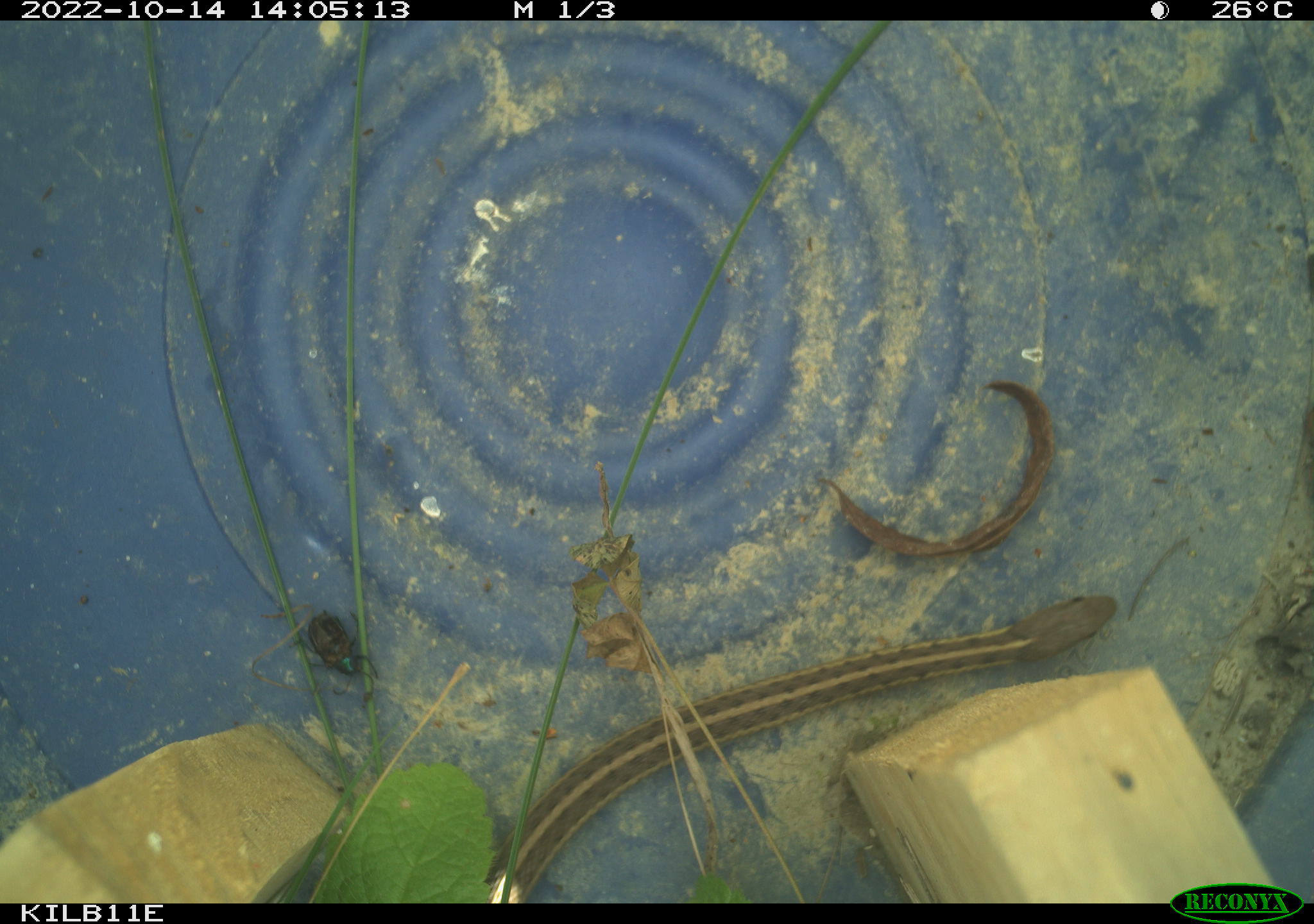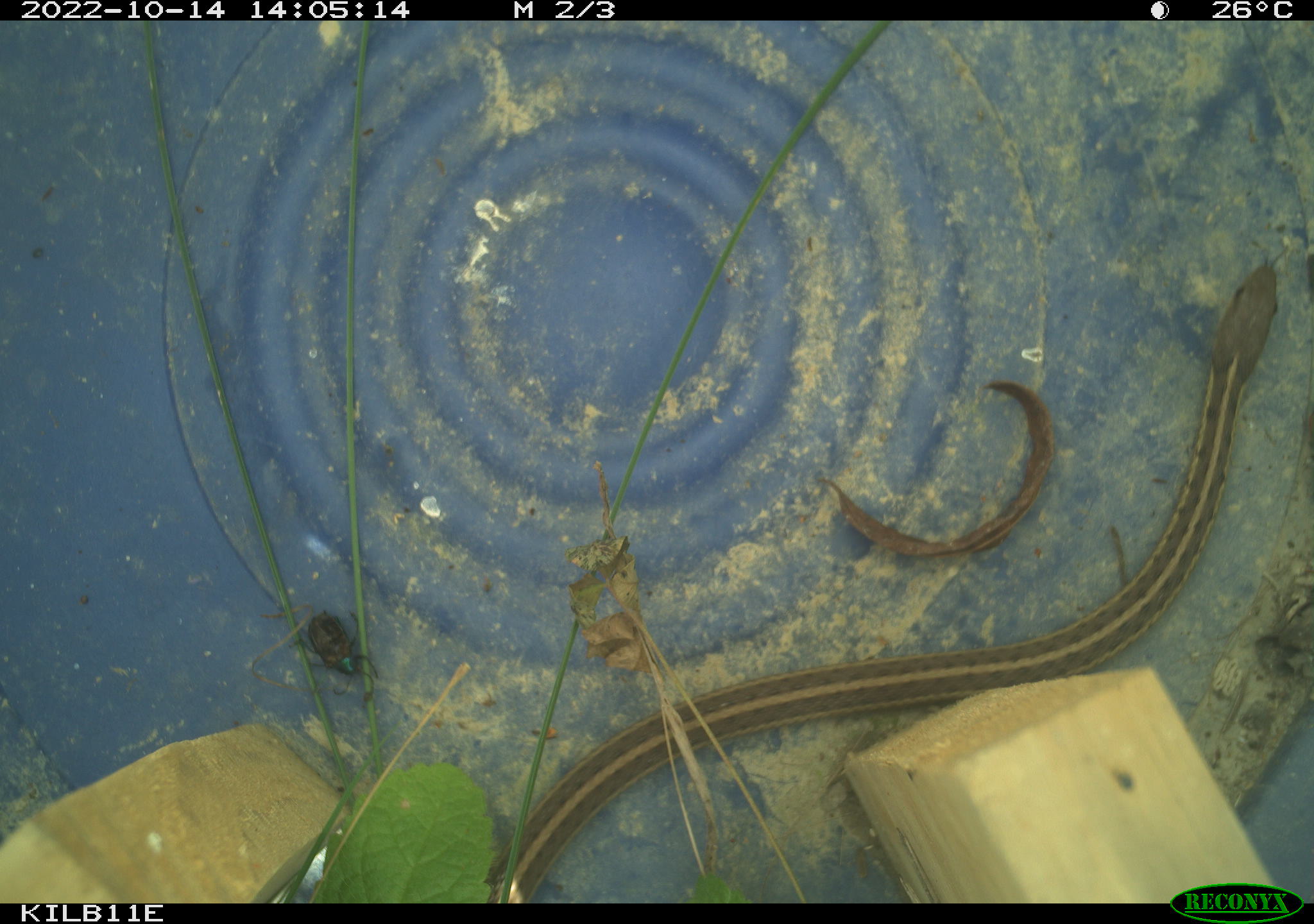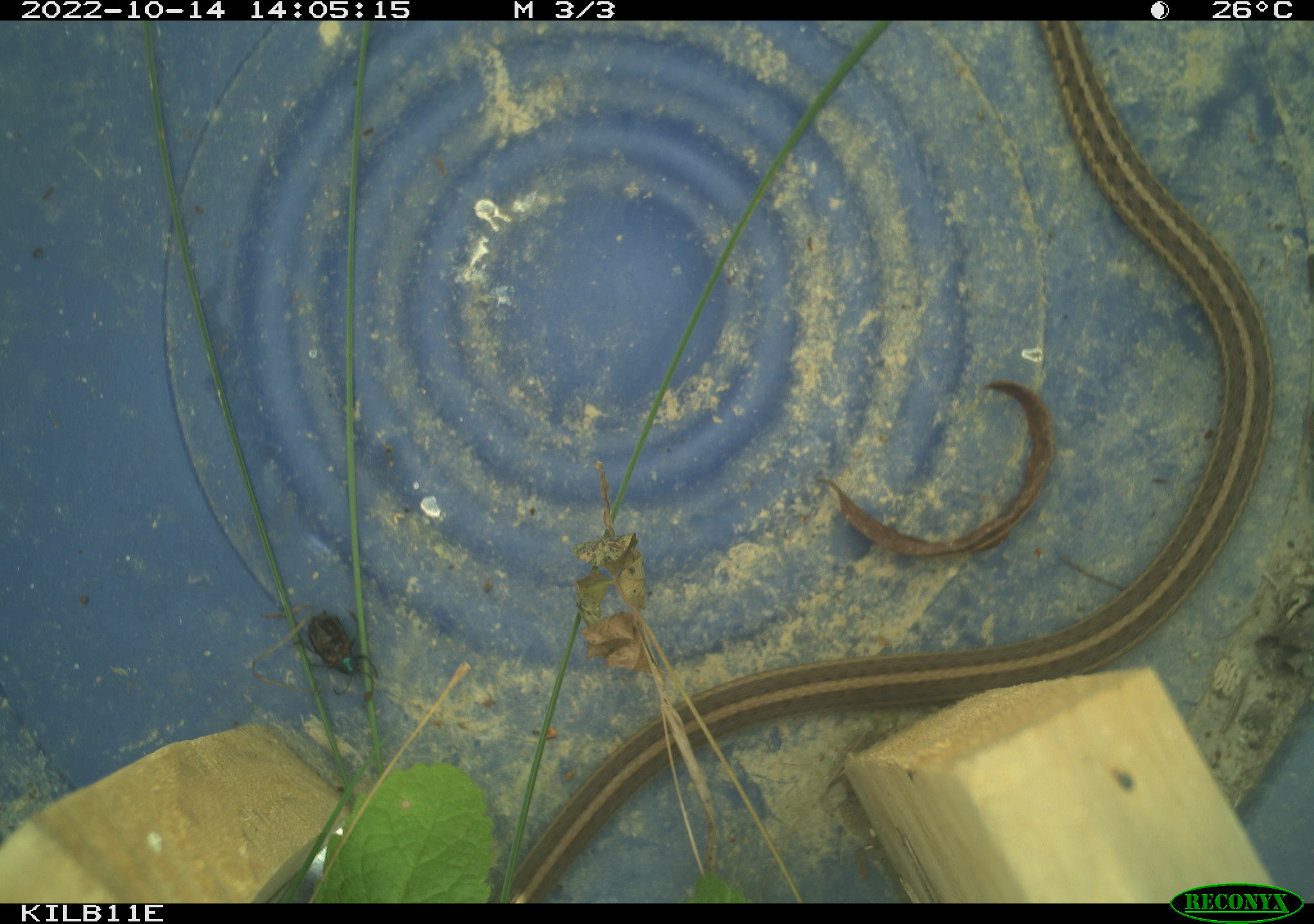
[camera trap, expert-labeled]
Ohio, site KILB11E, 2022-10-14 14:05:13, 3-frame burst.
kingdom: Animalia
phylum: Chordata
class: Reptilia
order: Squamata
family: Colubridae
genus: Thamnophis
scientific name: Thamnophis sirtalis sirtalis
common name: eastern gartersnake